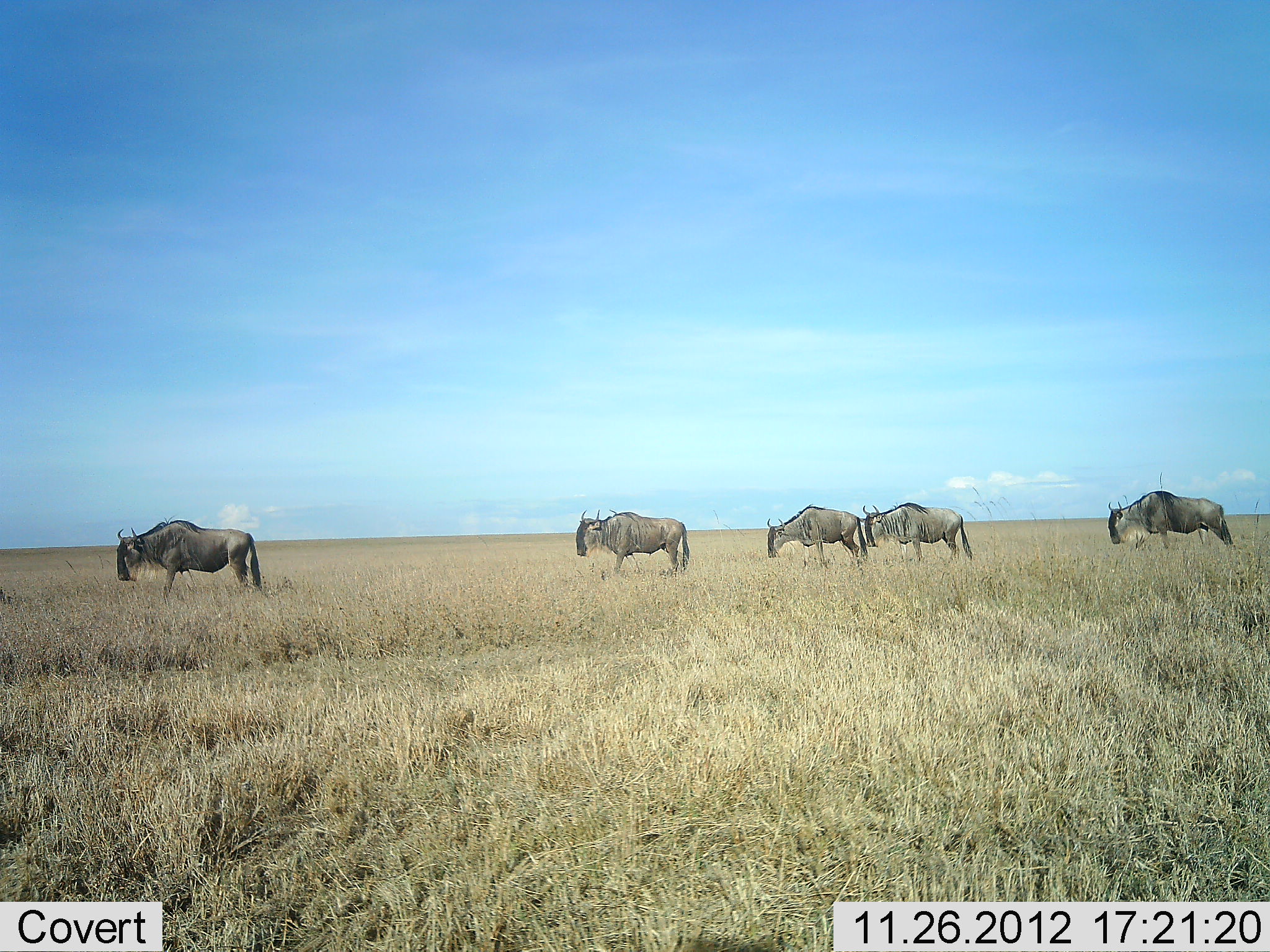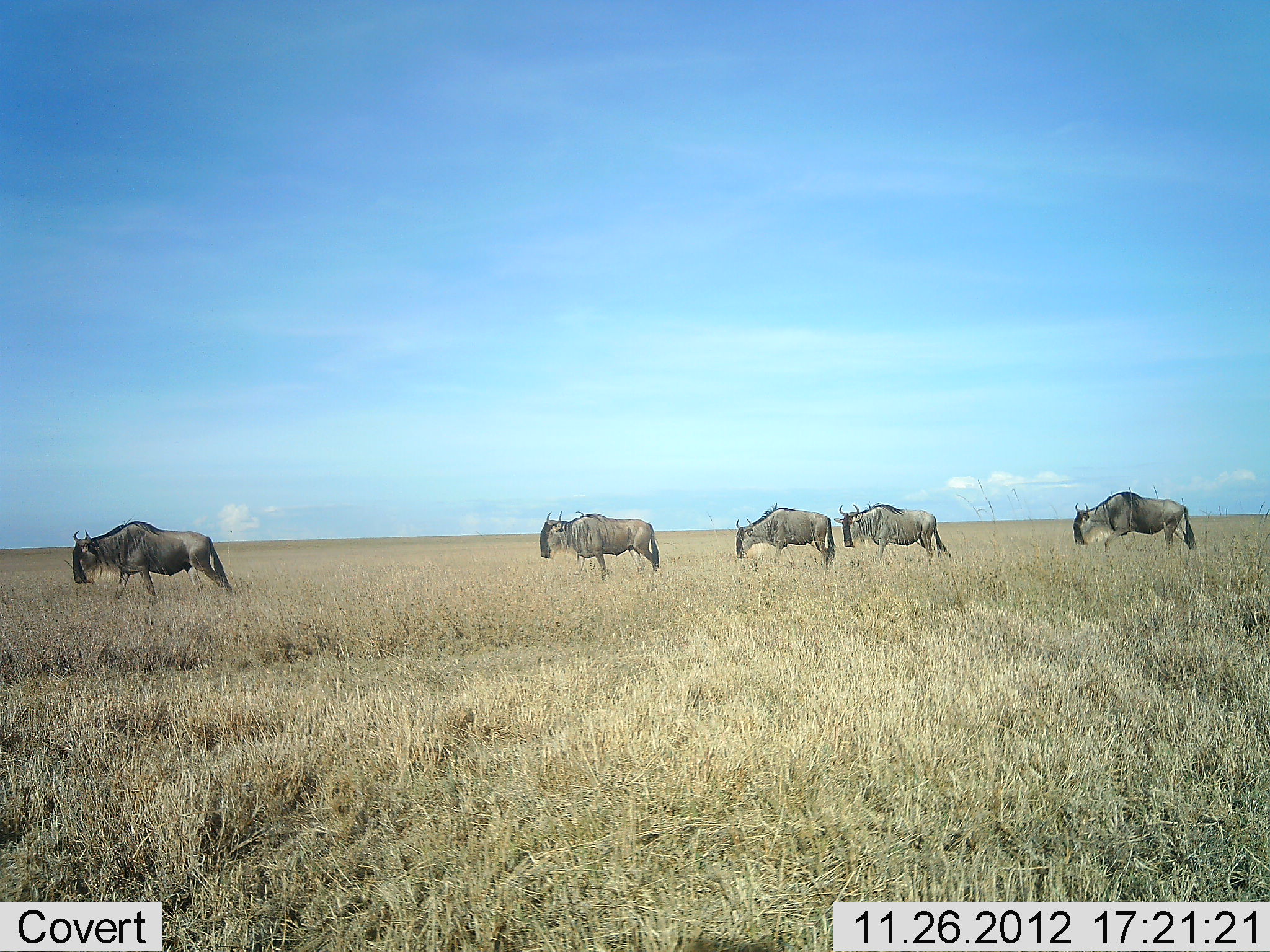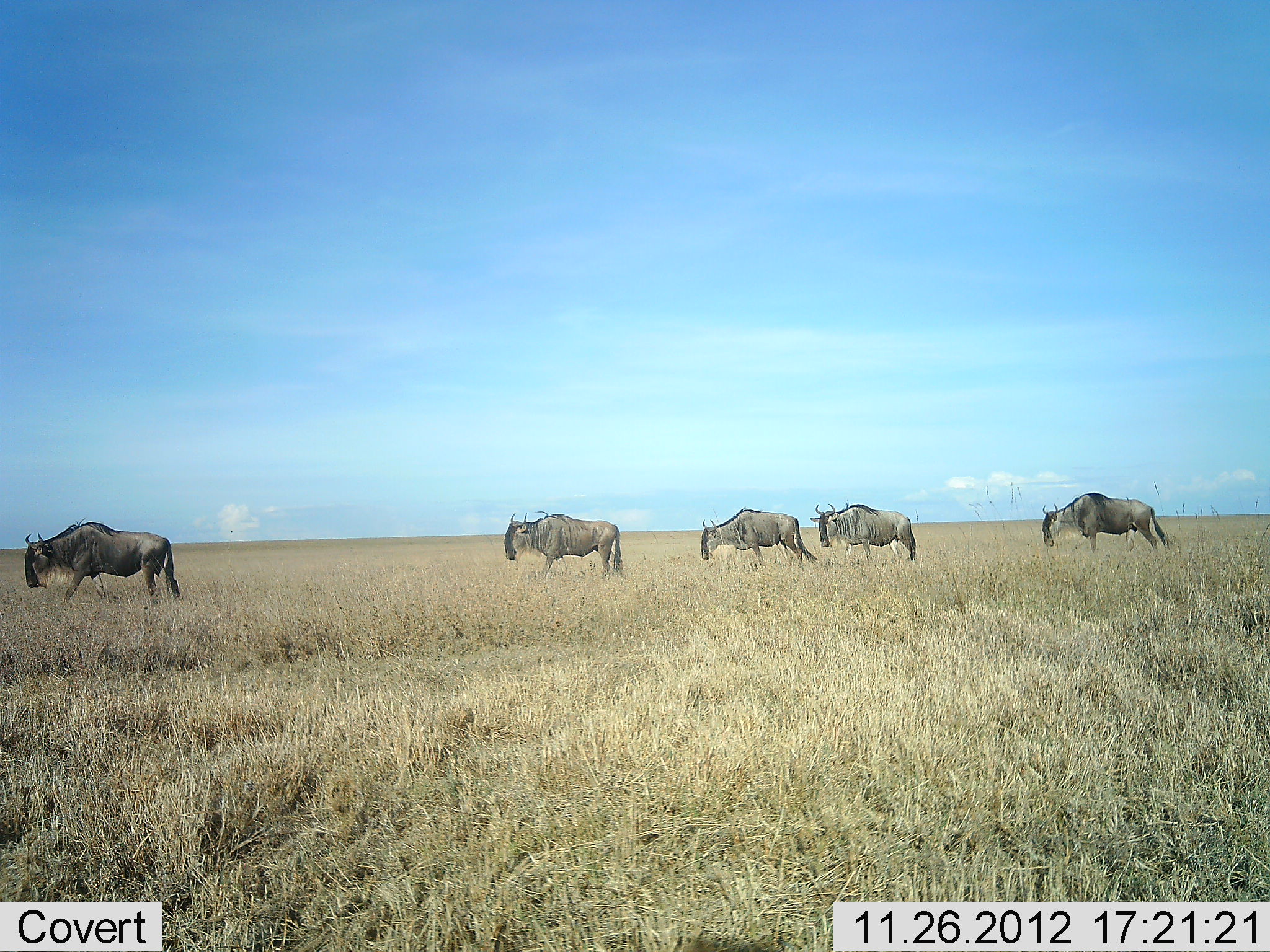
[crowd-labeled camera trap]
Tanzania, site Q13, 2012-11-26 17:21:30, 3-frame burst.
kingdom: Animalia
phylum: Chordata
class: Mammalia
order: Artiodactyla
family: Bovidae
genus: Connochaetes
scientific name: Connochaetes taurinus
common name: blue wildebeest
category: wildebeest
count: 5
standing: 5%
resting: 0%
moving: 91%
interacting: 0%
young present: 0%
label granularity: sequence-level